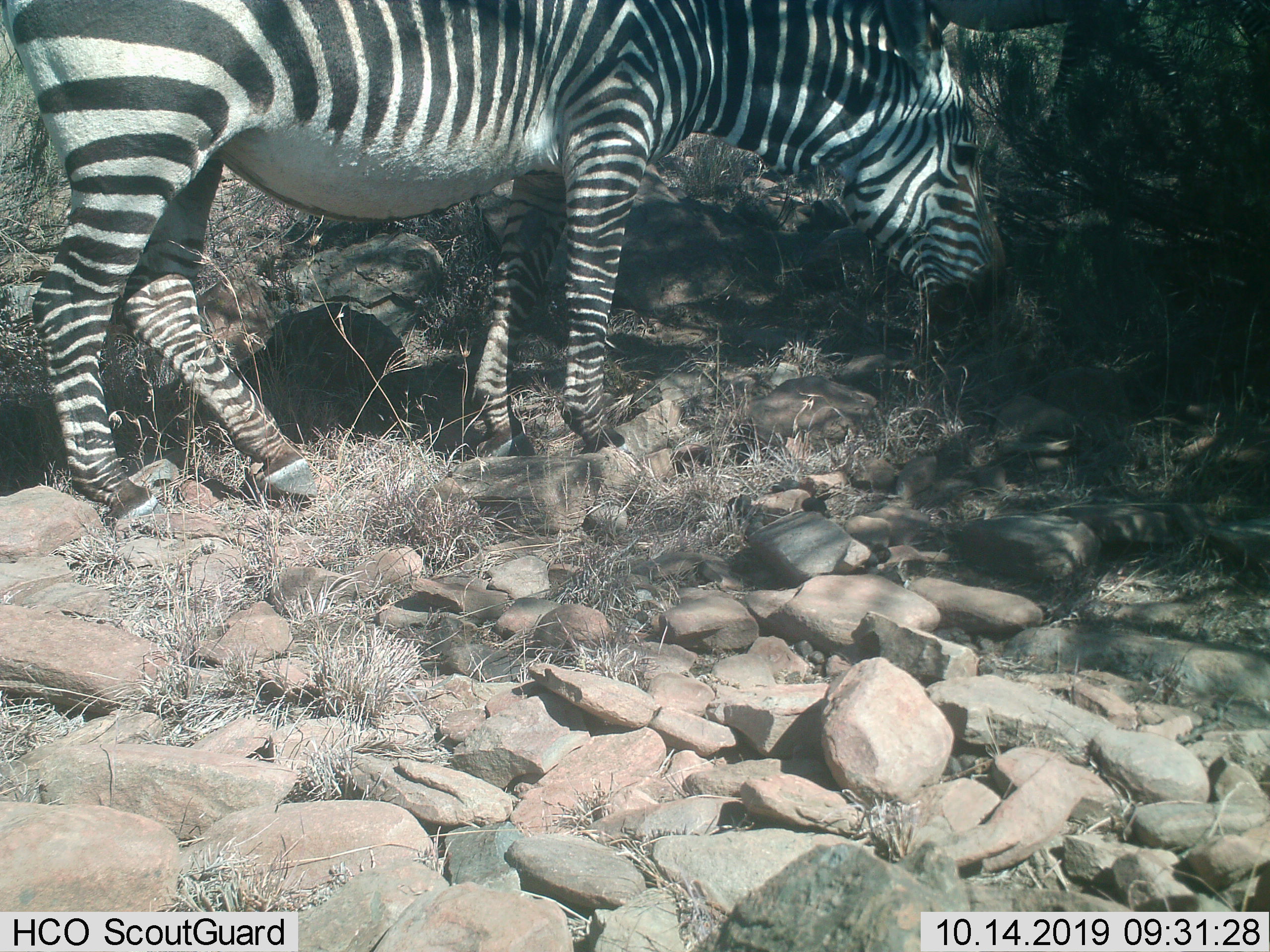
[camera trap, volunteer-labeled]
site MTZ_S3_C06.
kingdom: Animalia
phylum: Chordata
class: Mammalia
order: Perissodactyla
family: Equidae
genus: Equus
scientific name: Equus zebra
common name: mountain zebra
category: zebramountain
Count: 1.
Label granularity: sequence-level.